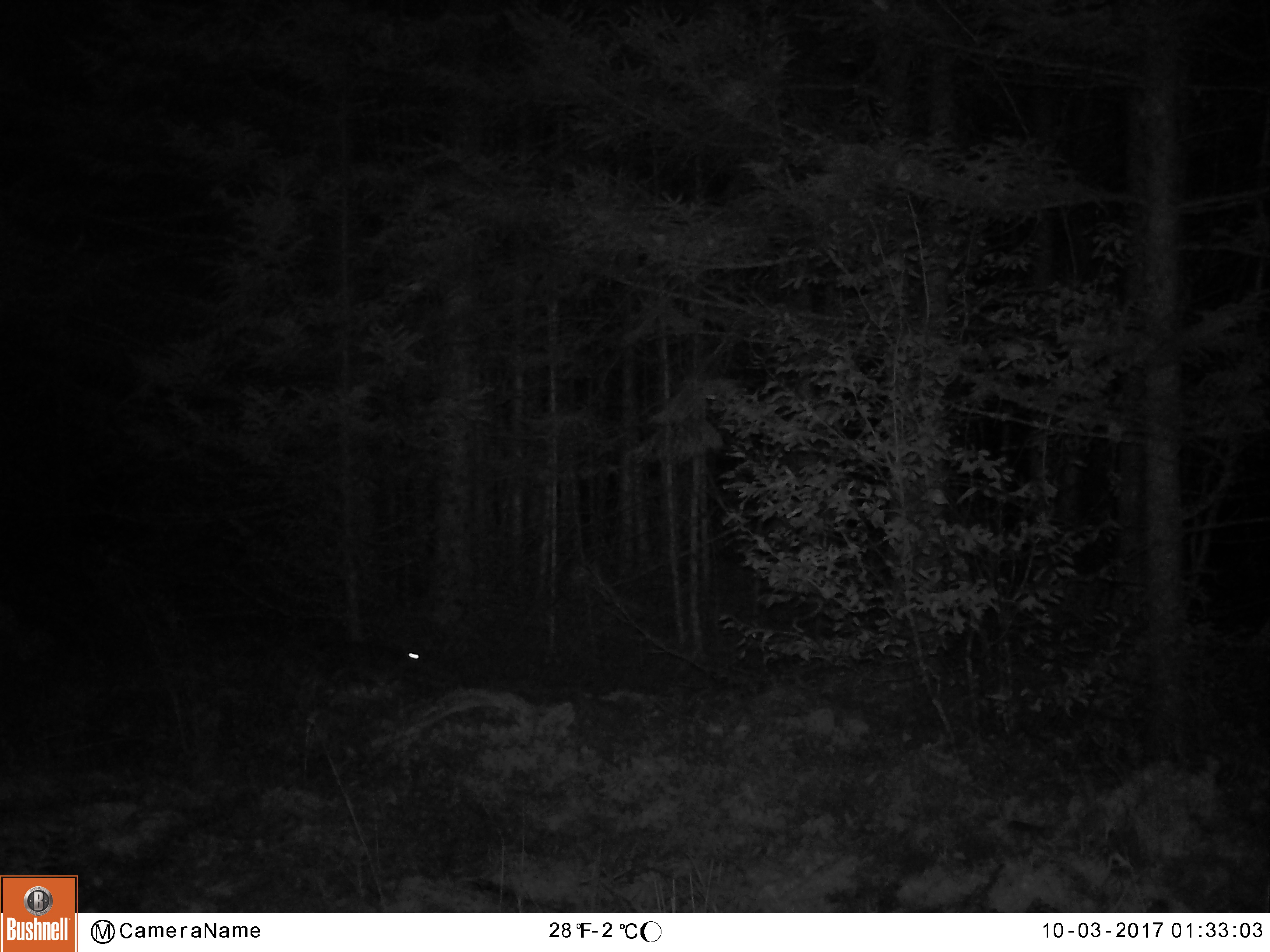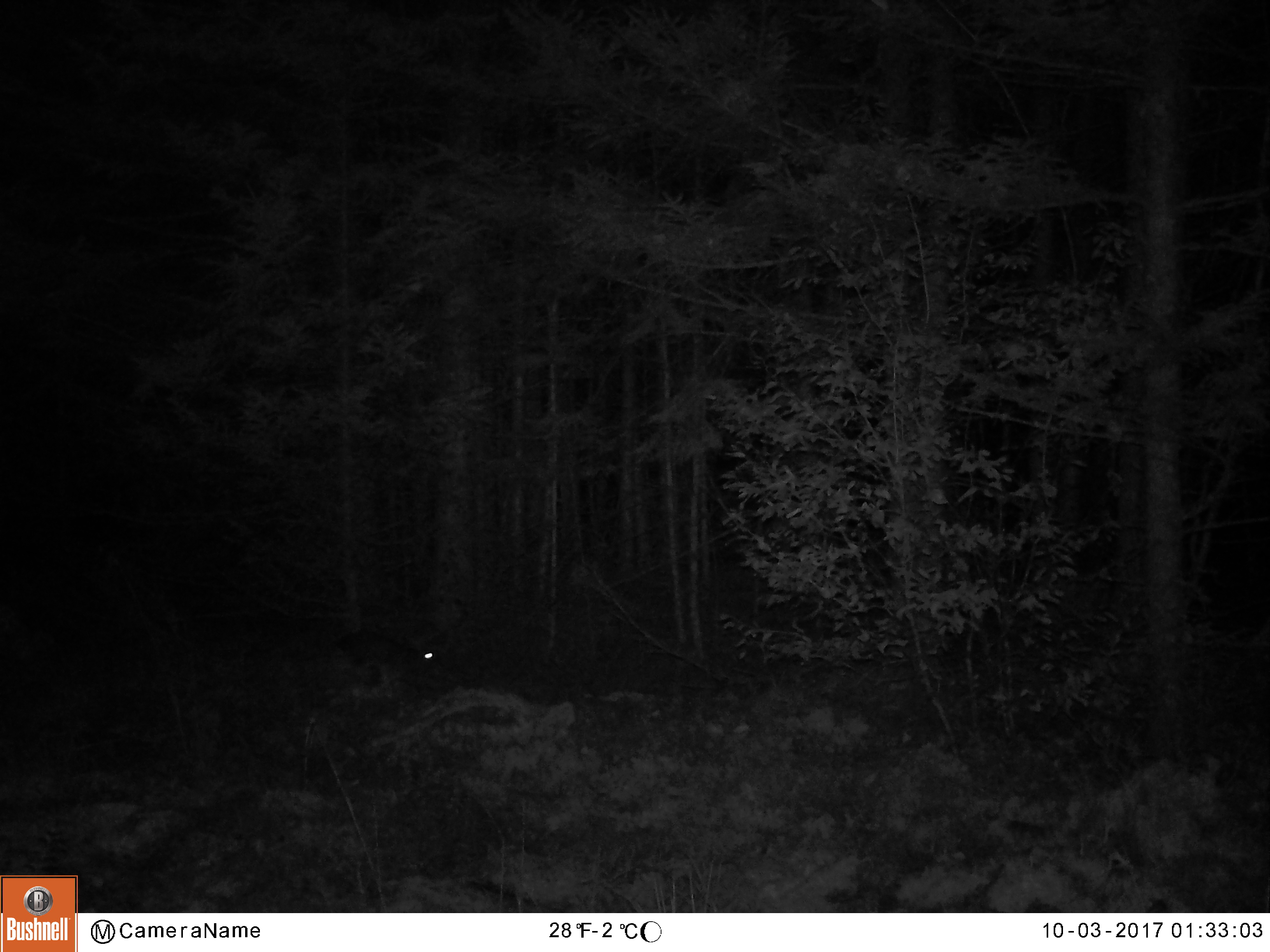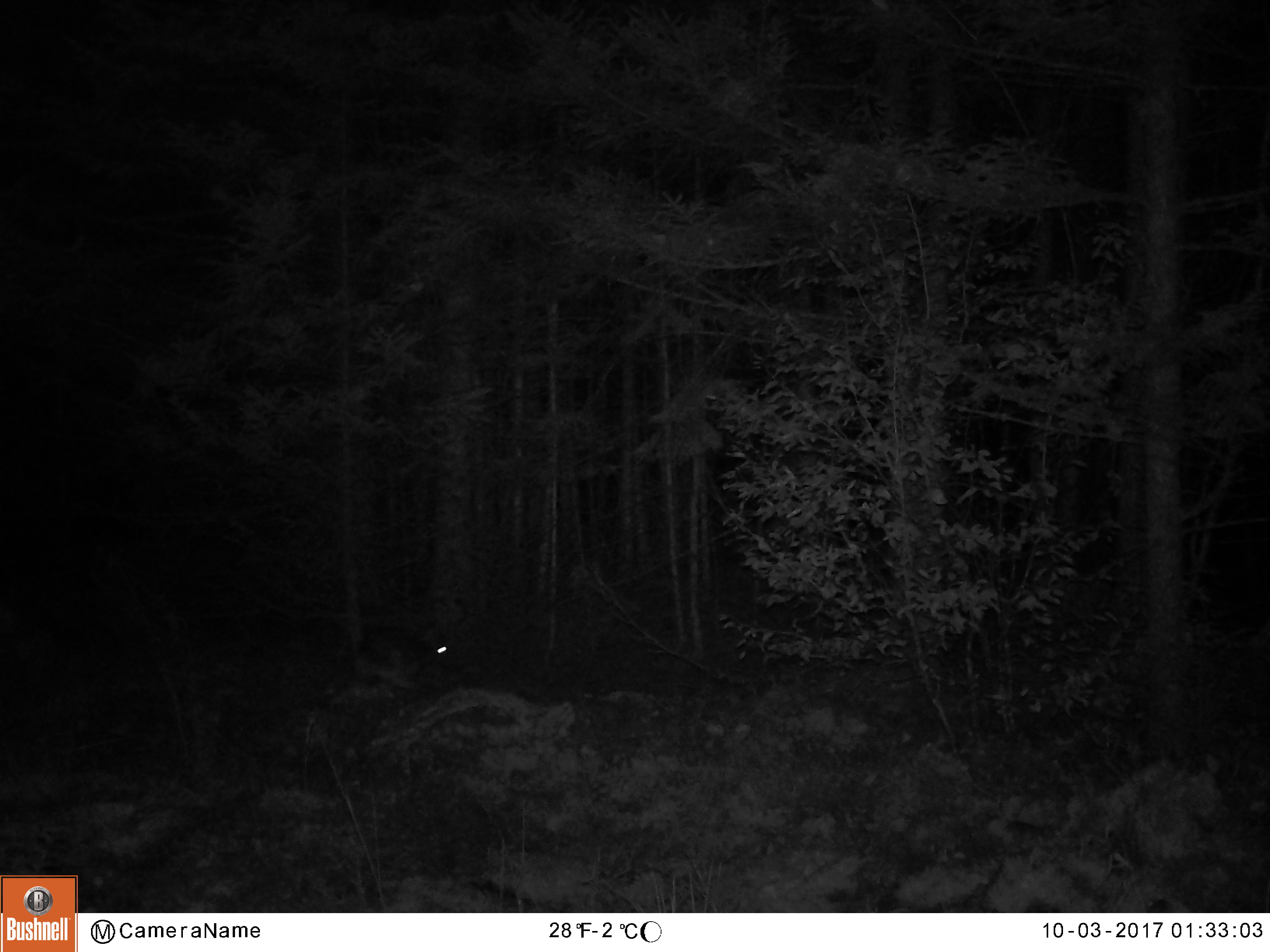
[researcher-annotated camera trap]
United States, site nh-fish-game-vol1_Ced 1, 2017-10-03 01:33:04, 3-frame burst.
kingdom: Animalia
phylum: Chordata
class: Mammalia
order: Lagomorpha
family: Leporidae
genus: Lepus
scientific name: Lepus americanus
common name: snowshoe hare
Snowshoe hare (Lepus americanus).